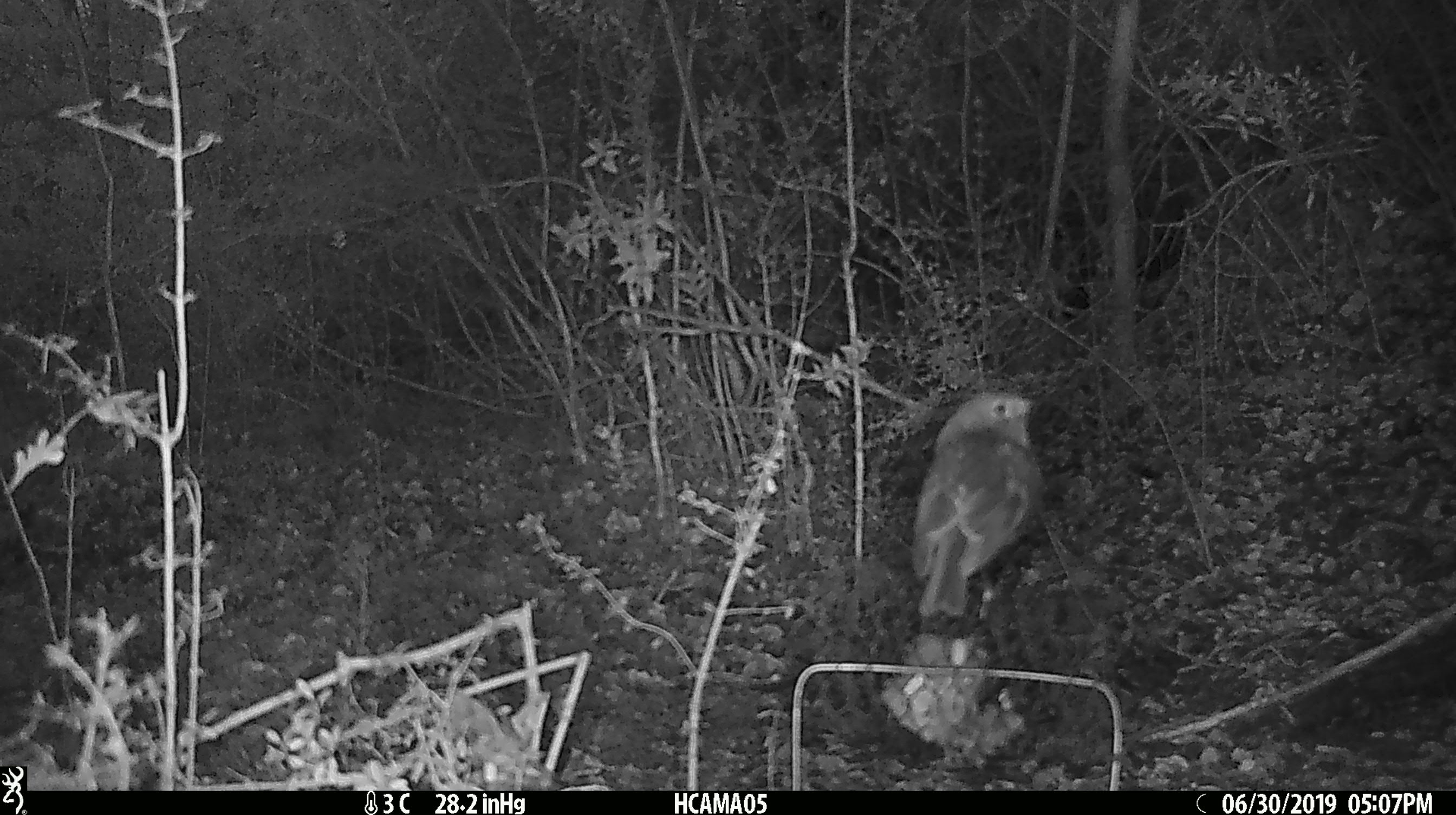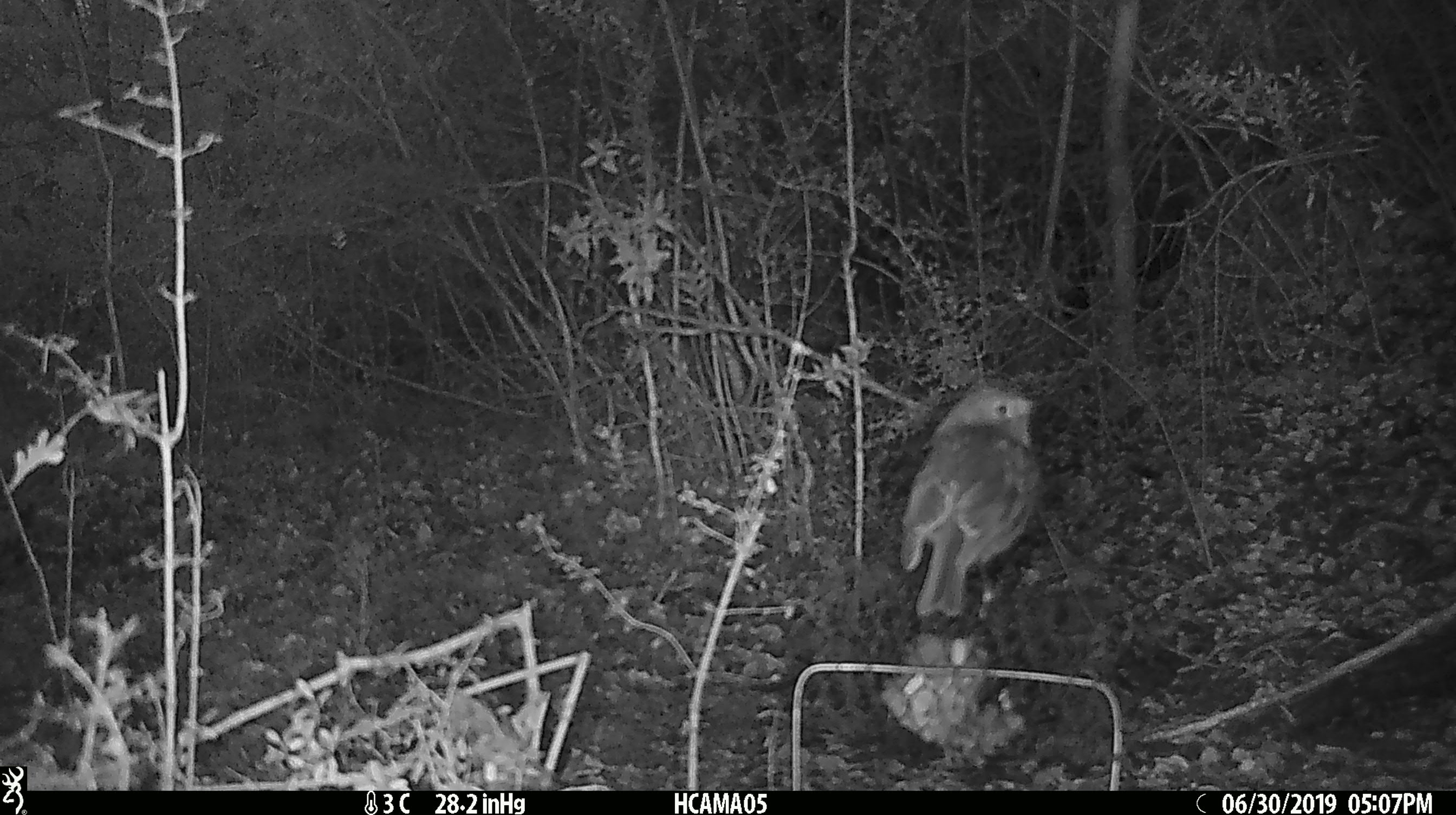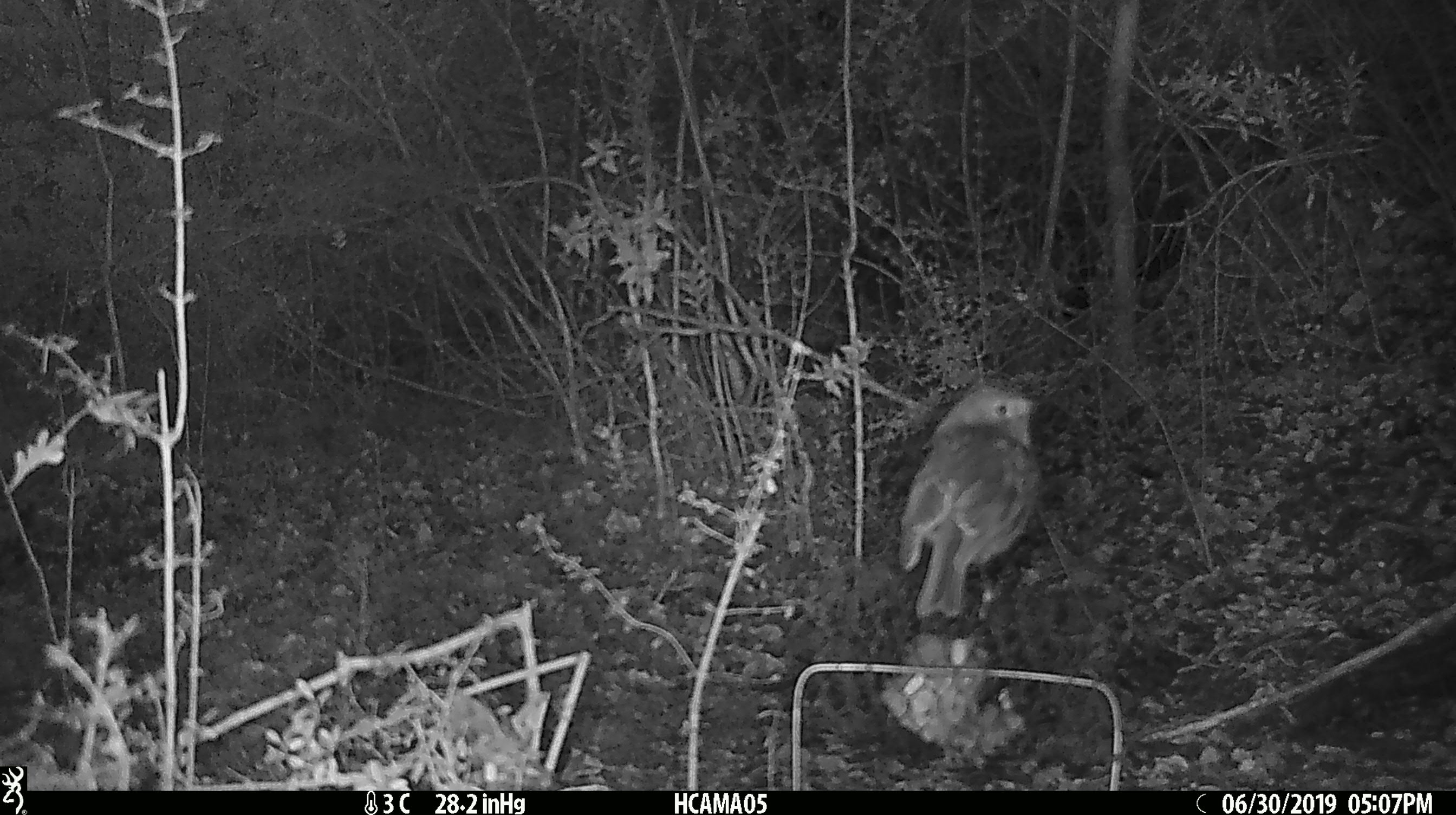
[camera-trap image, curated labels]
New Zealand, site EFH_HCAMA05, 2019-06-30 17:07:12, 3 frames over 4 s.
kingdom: Animalia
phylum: Chordata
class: Aves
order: Passeriformes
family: Petroicidae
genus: Petroica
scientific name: Petroica australis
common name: new zealand robin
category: robin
Robin (new zealand robin) (Petroica australis).